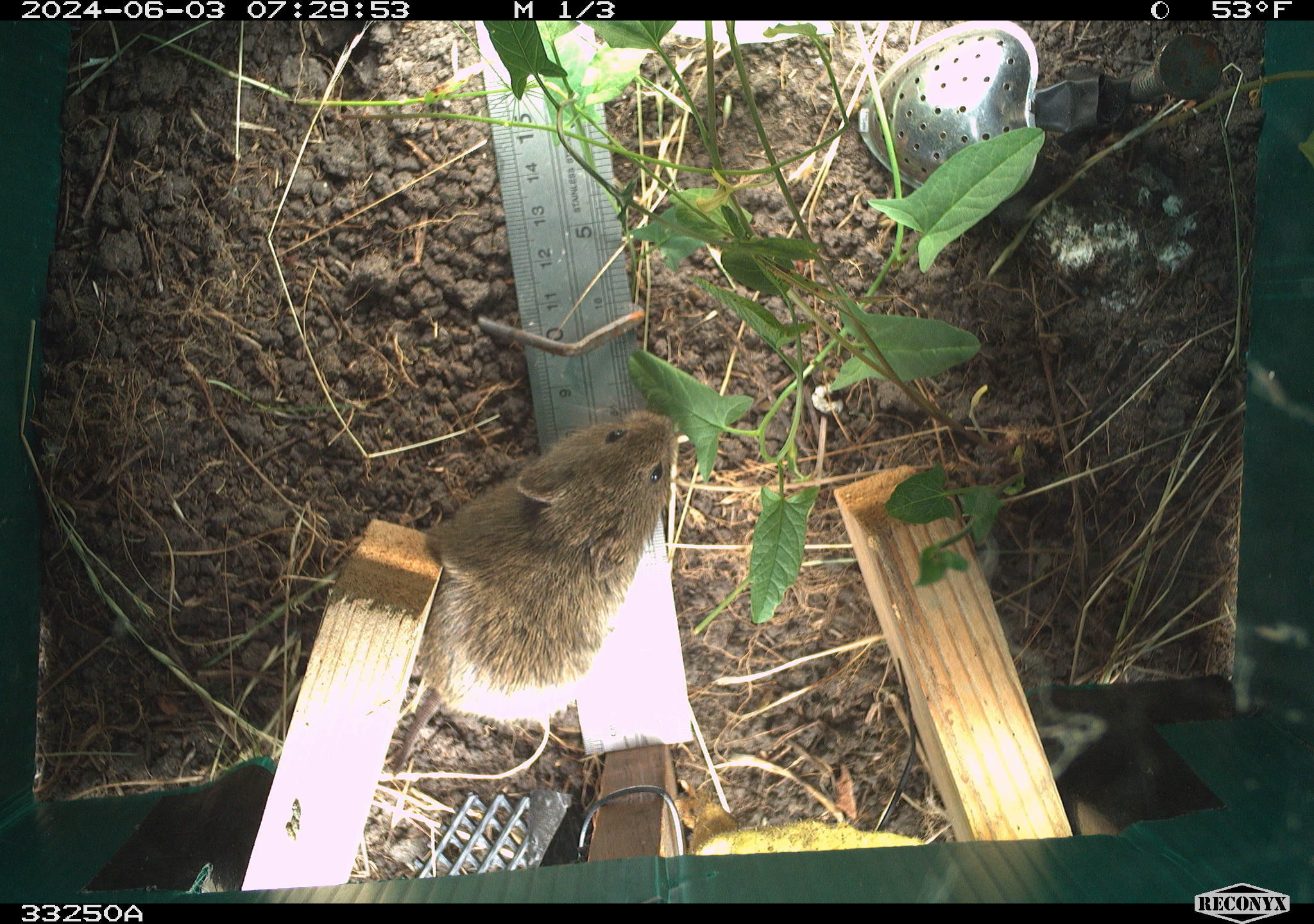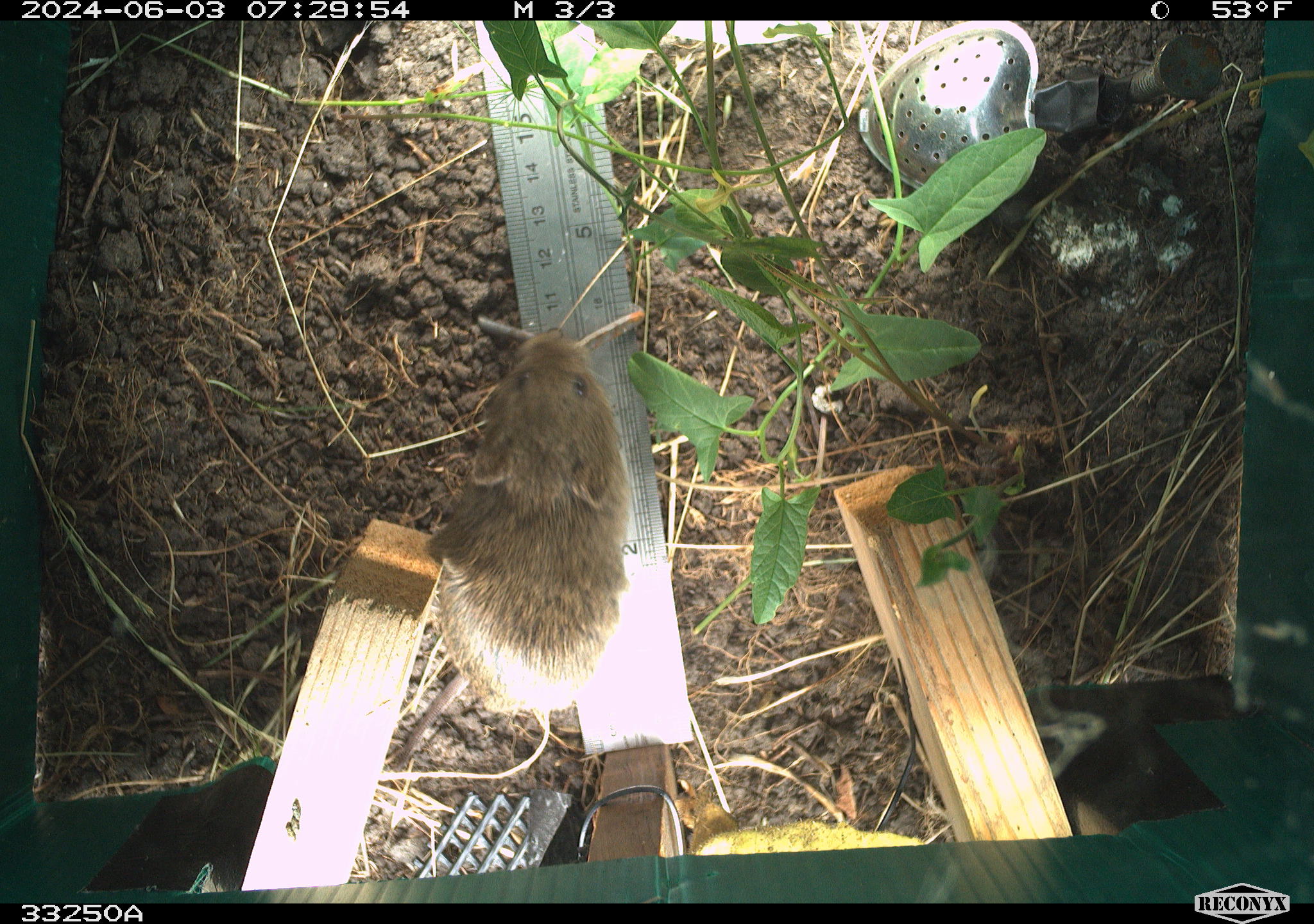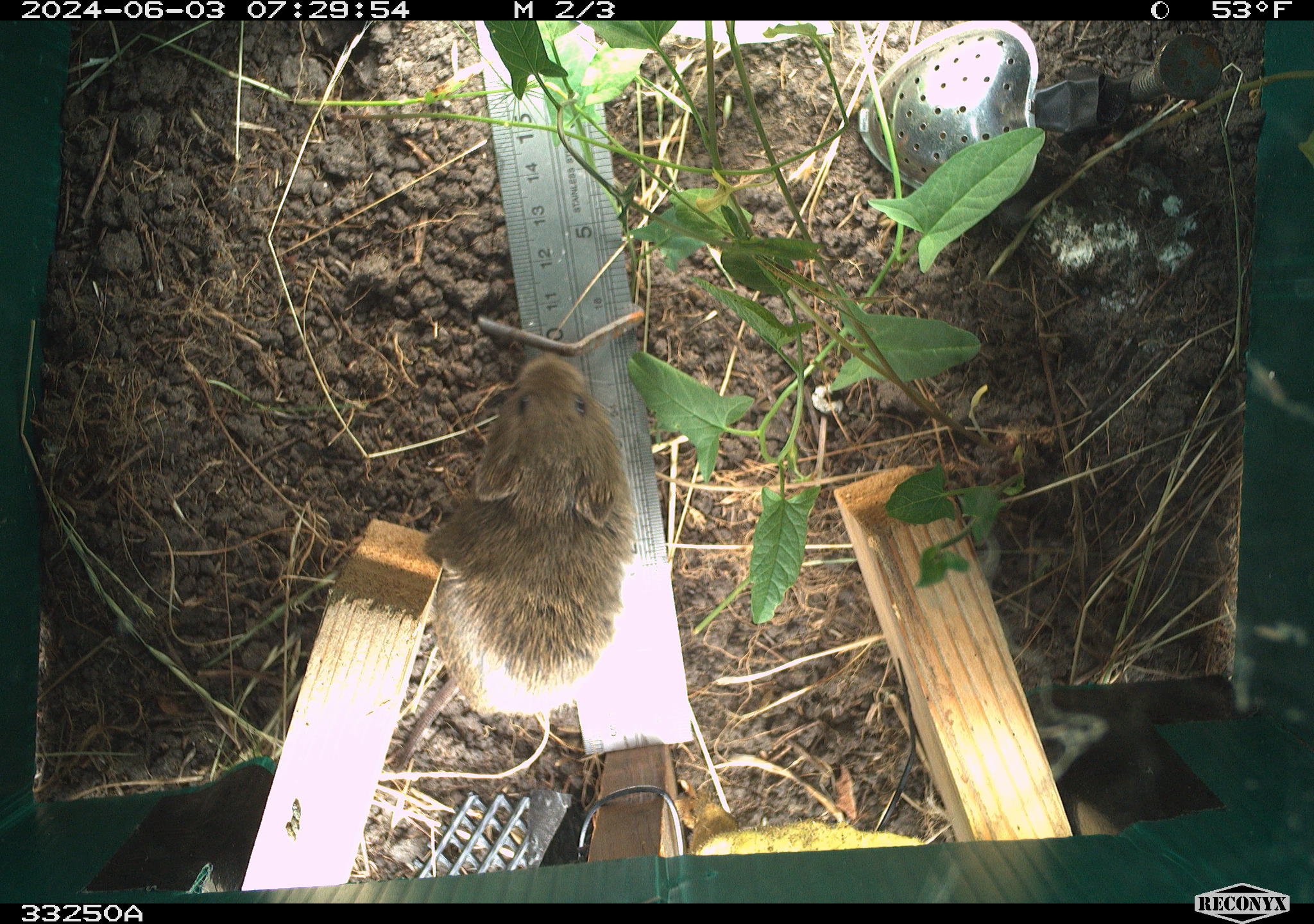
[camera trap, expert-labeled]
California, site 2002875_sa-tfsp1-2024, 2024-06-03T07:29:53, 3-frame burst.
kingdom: Animalia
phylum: Chordata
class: Mammalia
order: Rodentia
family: Cricetidae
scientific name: Arvicolinae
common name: voles, lemmings, and muskrats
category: arvicolinae subfamily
Arvicolinae subfamily (voles, lemmings, and muskrats) (Arvicolinae).